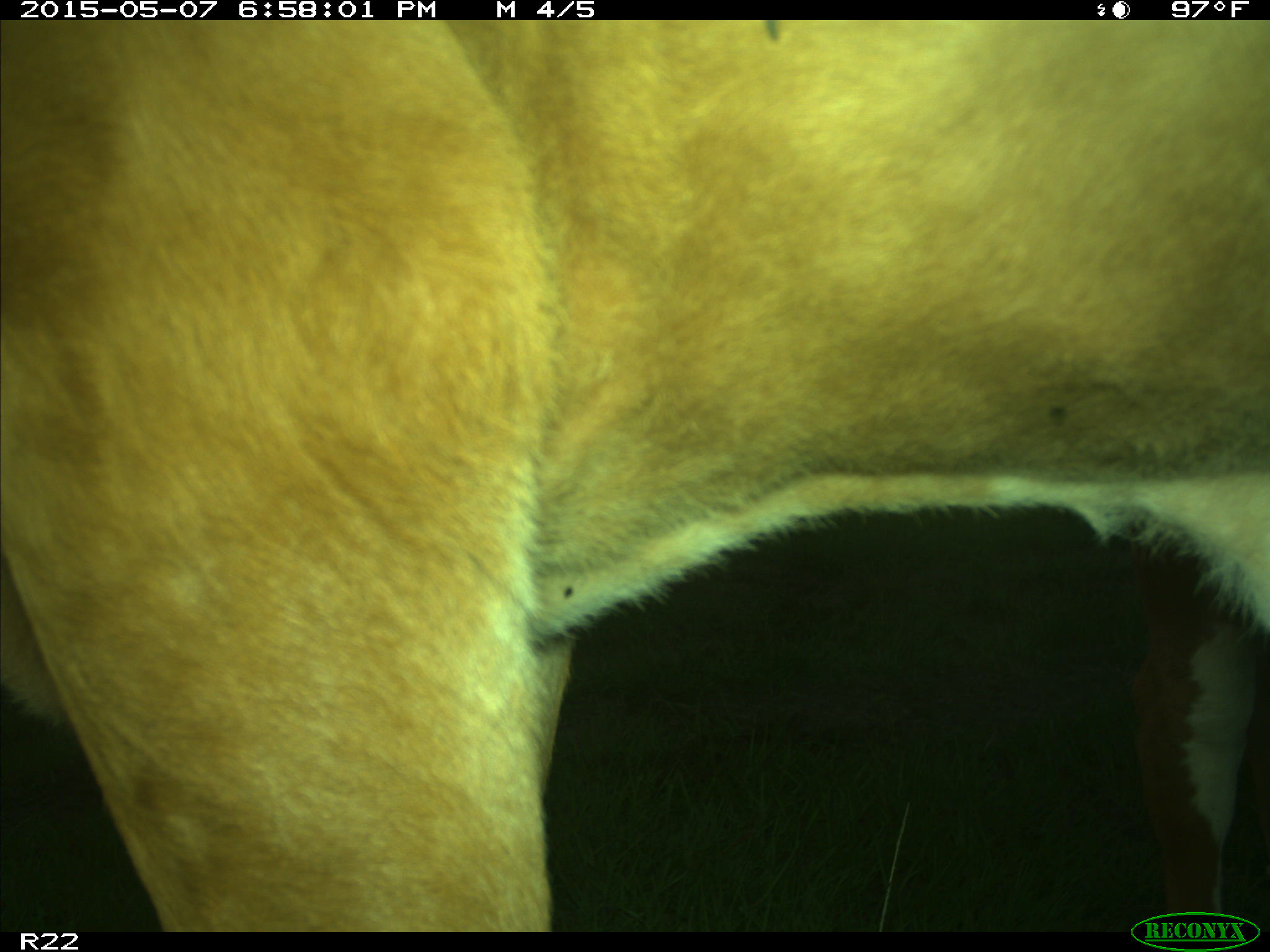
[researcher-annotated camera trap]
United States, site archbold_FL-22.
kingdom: Animalia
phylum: Chordata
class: Mammalia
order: Artiodactyla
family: Bovidae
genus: Bos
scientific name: Bos taurus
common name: domestic cow